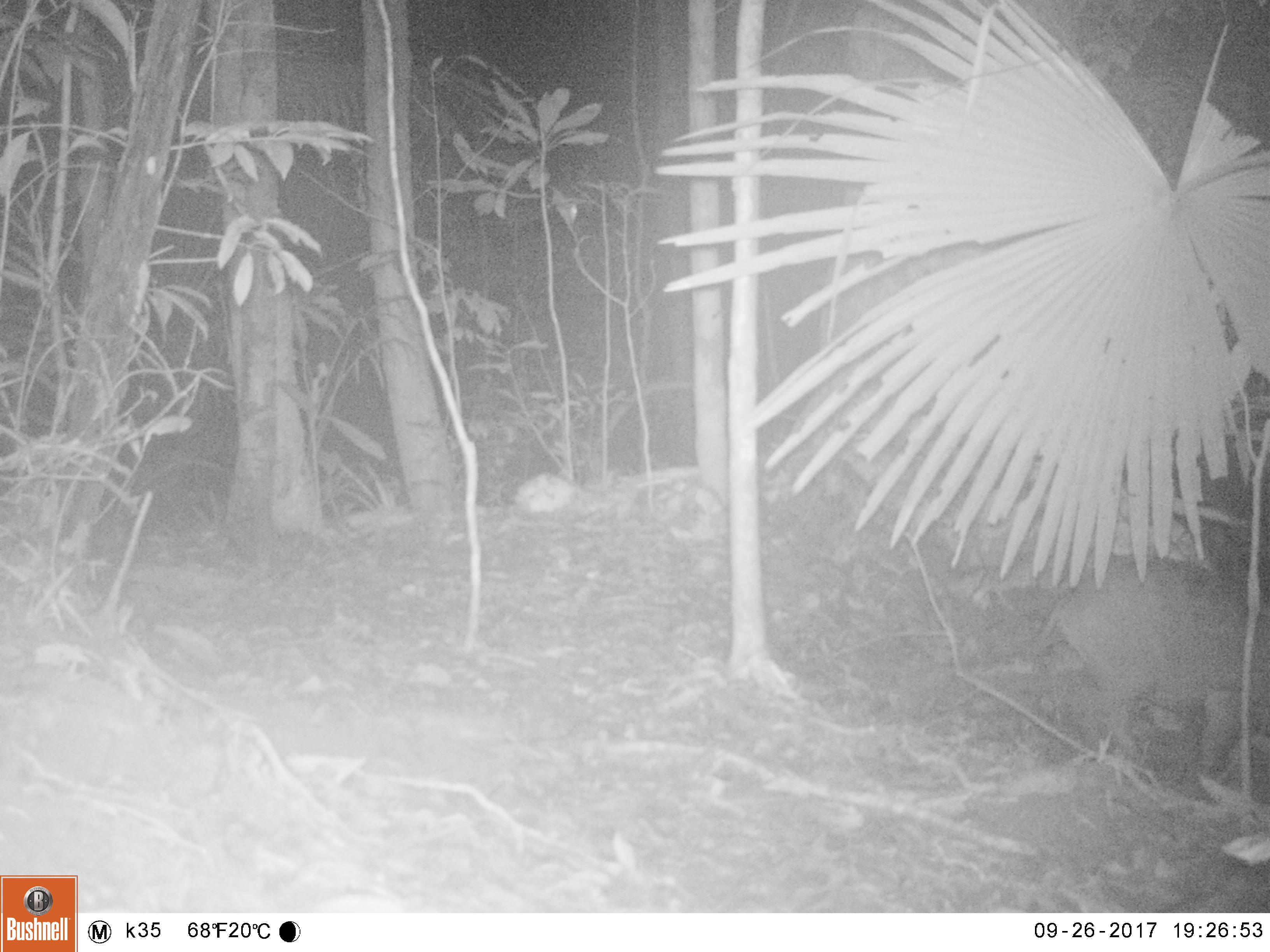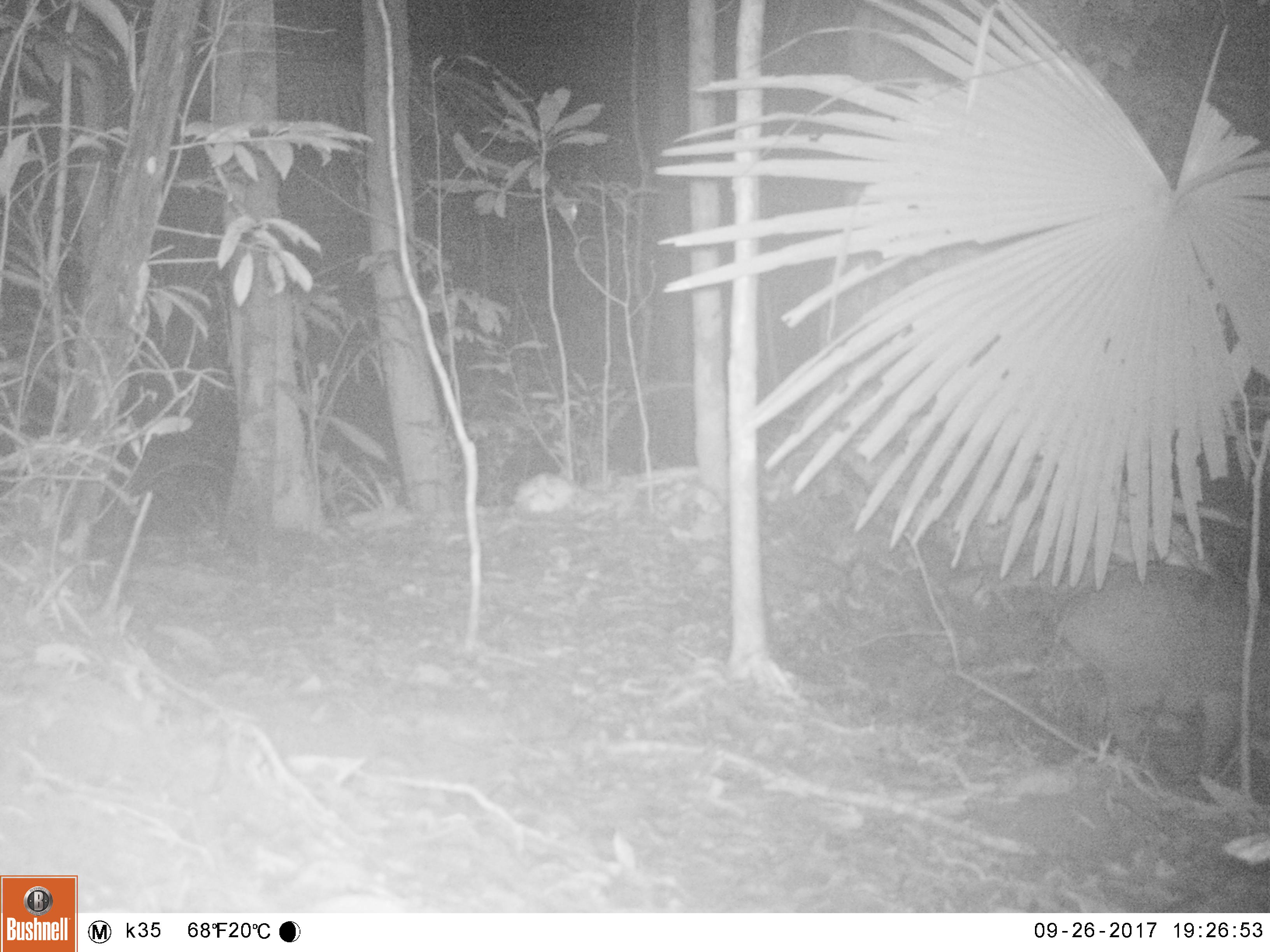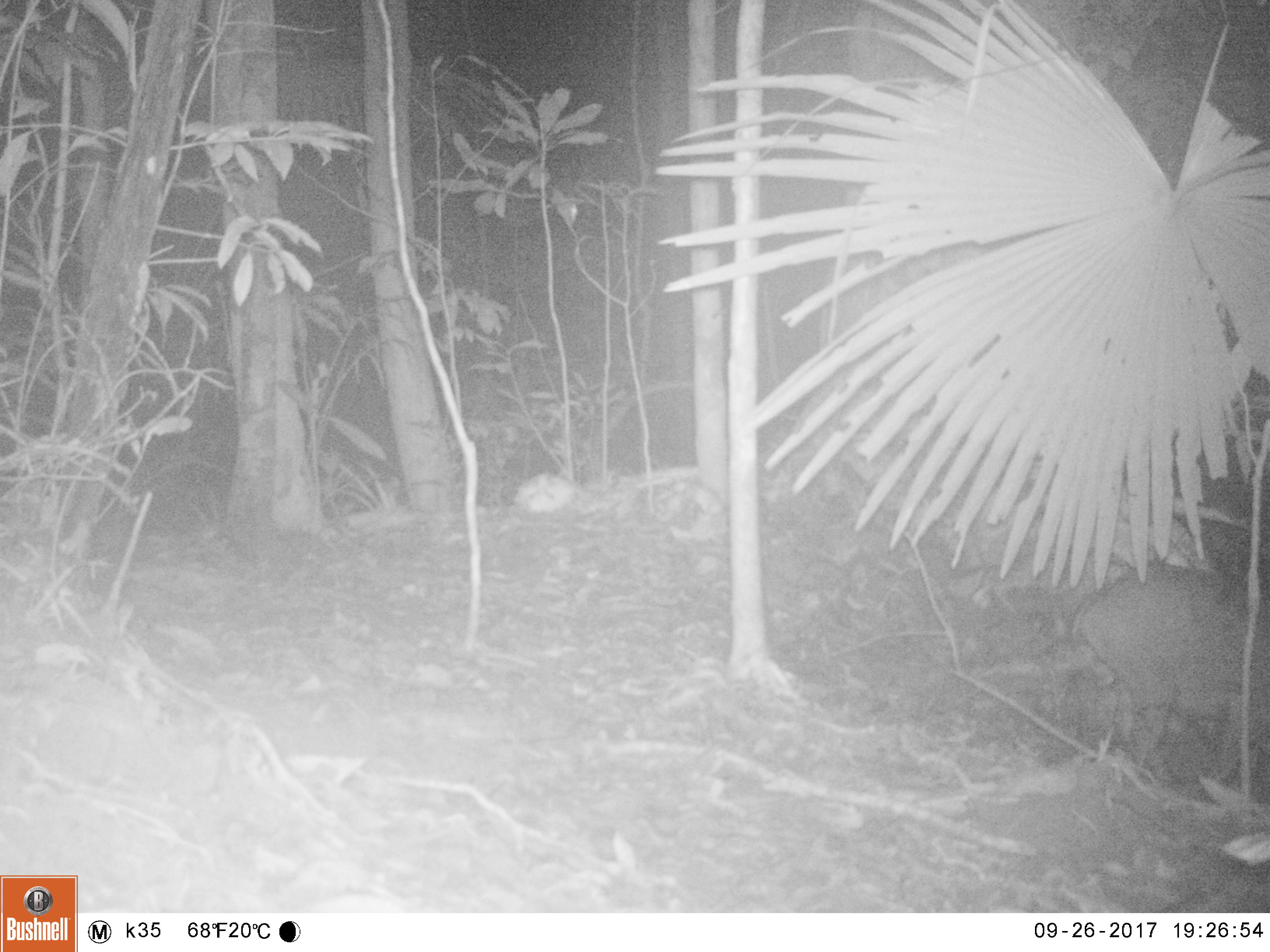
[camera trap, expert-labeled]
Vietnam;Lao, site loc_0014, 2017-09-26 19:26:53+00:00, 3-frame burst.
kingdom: Animalia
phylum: Chordata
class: Mammalia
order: Artiodactyla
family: Suidae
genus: Sus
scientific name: Sus scrofa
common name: eurasian wild pig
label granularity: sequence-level